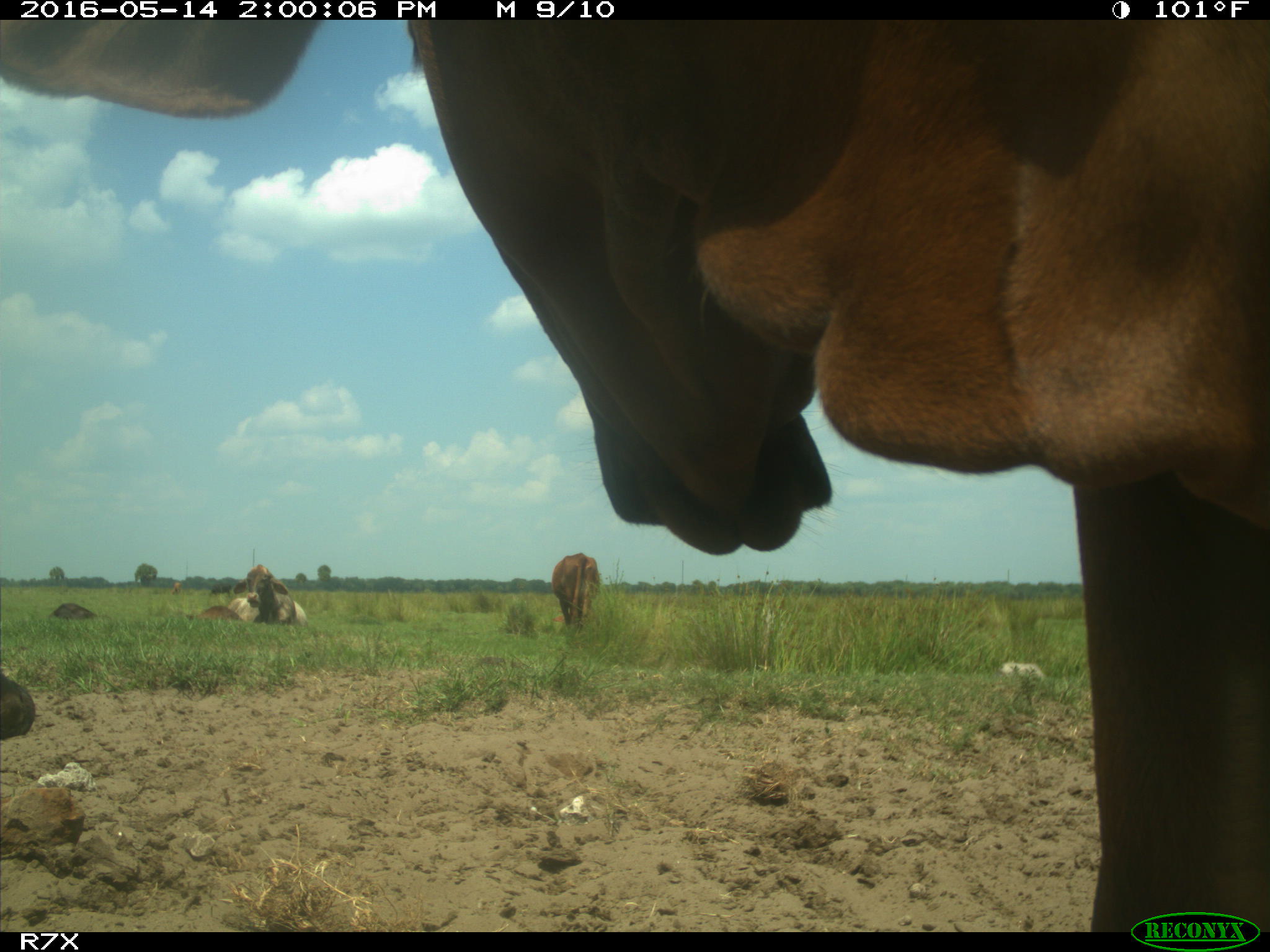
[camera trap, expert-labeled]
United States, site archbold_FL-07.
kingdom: Animalia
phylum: Chordata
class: Mammalia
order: Artiodactyla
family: Bovidae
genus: Bos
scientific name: Bos taurus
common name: domestic cow